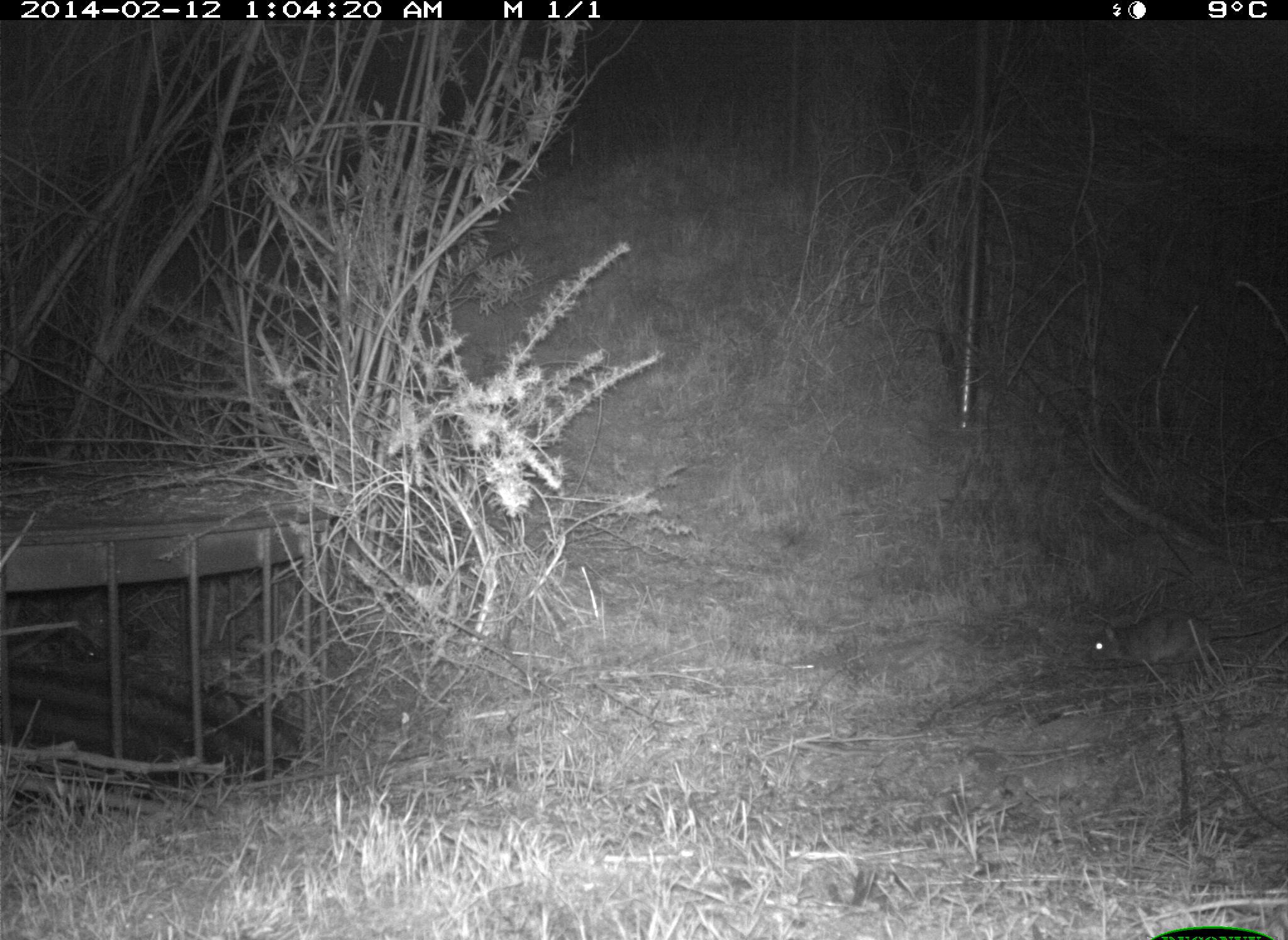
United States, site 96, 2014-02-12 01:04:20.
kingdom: Animalia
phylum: Chordata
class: Mammalia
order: Rodentia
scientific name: Rodentia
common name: rodent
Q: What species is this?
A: Rodent (Rodentia).